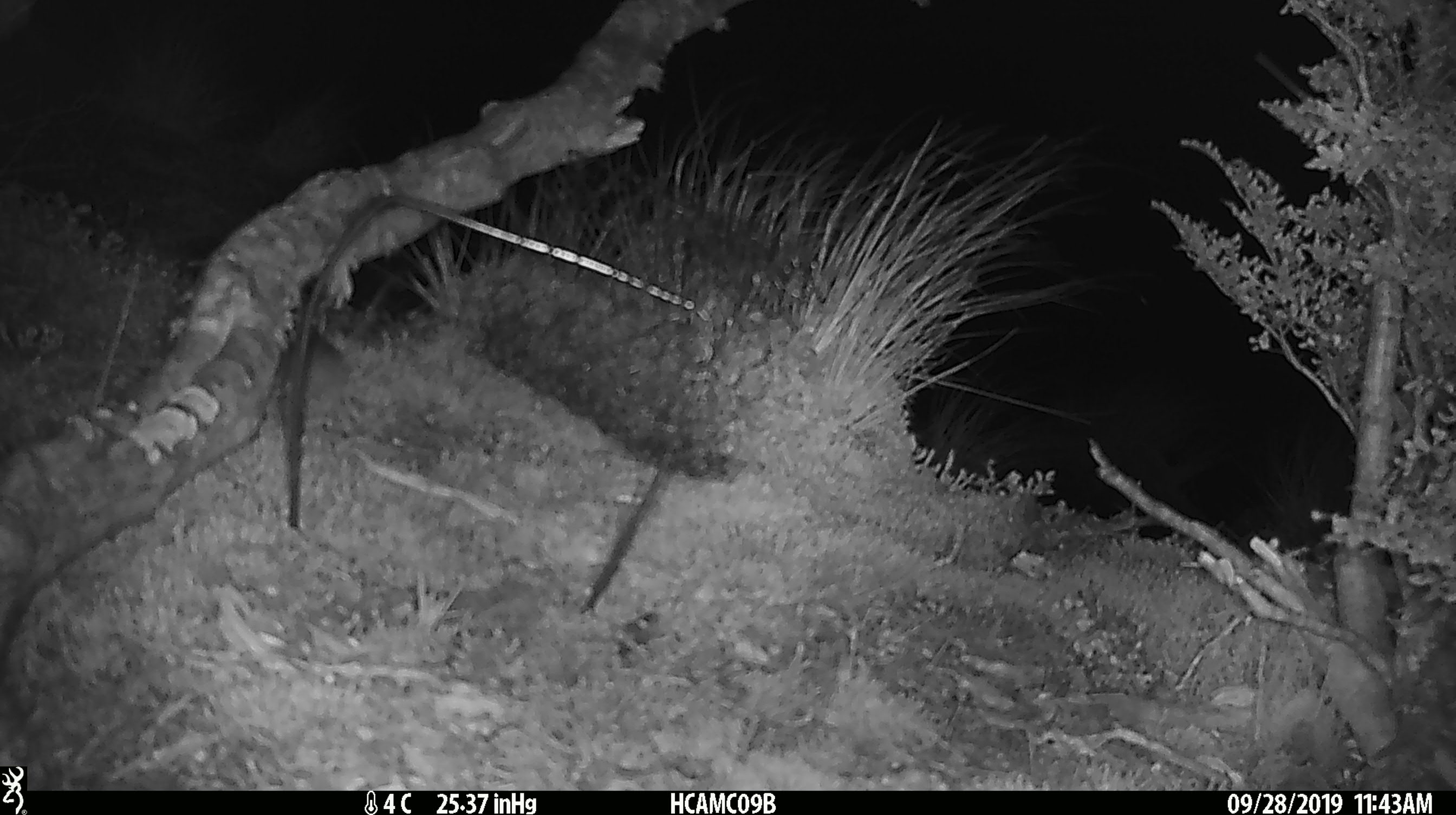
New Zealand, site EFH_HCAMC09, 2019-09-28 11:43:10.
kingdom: Animalia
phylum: Chordata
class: Mammalia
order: Rodentia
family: Muridae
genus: Mus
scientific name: Mus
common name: mouse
Mouse (Mus).